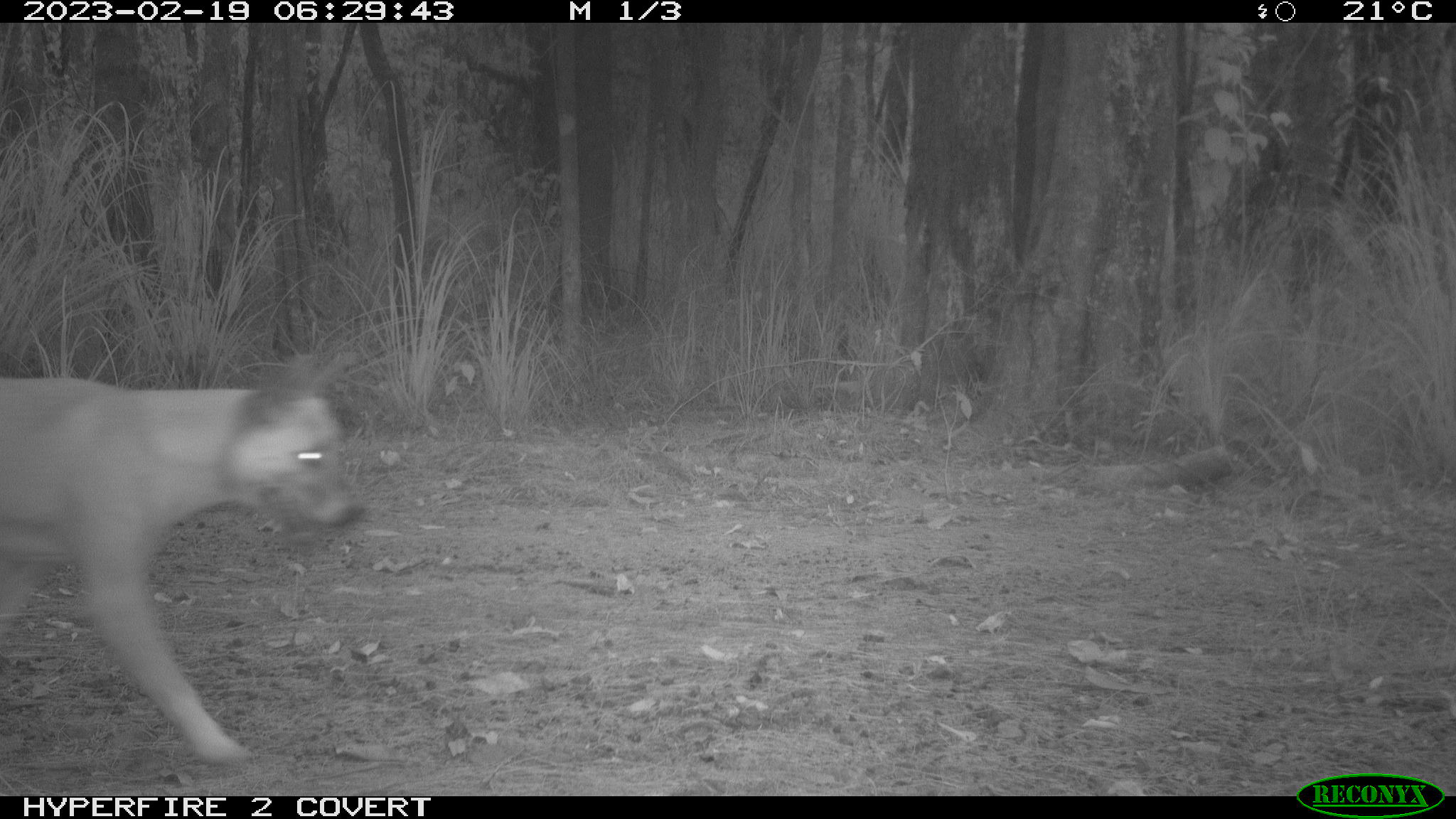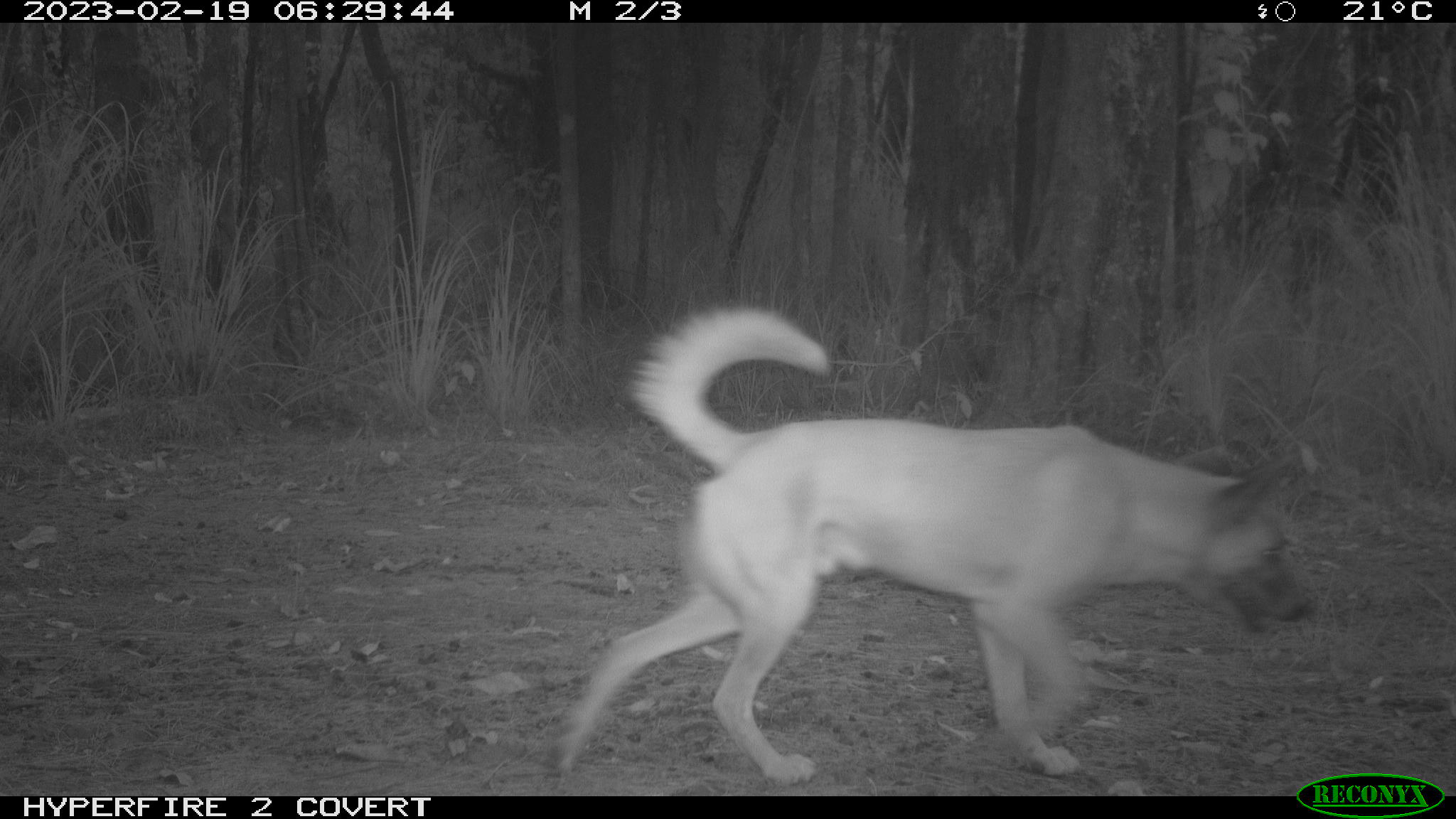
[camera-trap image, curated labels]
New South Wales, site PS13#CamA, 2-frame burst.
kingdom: Animalia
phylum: Chordata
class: Mammalia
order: Carnivora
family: Canidae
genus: Canis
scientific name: Canis familiaris dingo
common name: dingo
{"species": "dingo (Canis familiaris dingo)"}